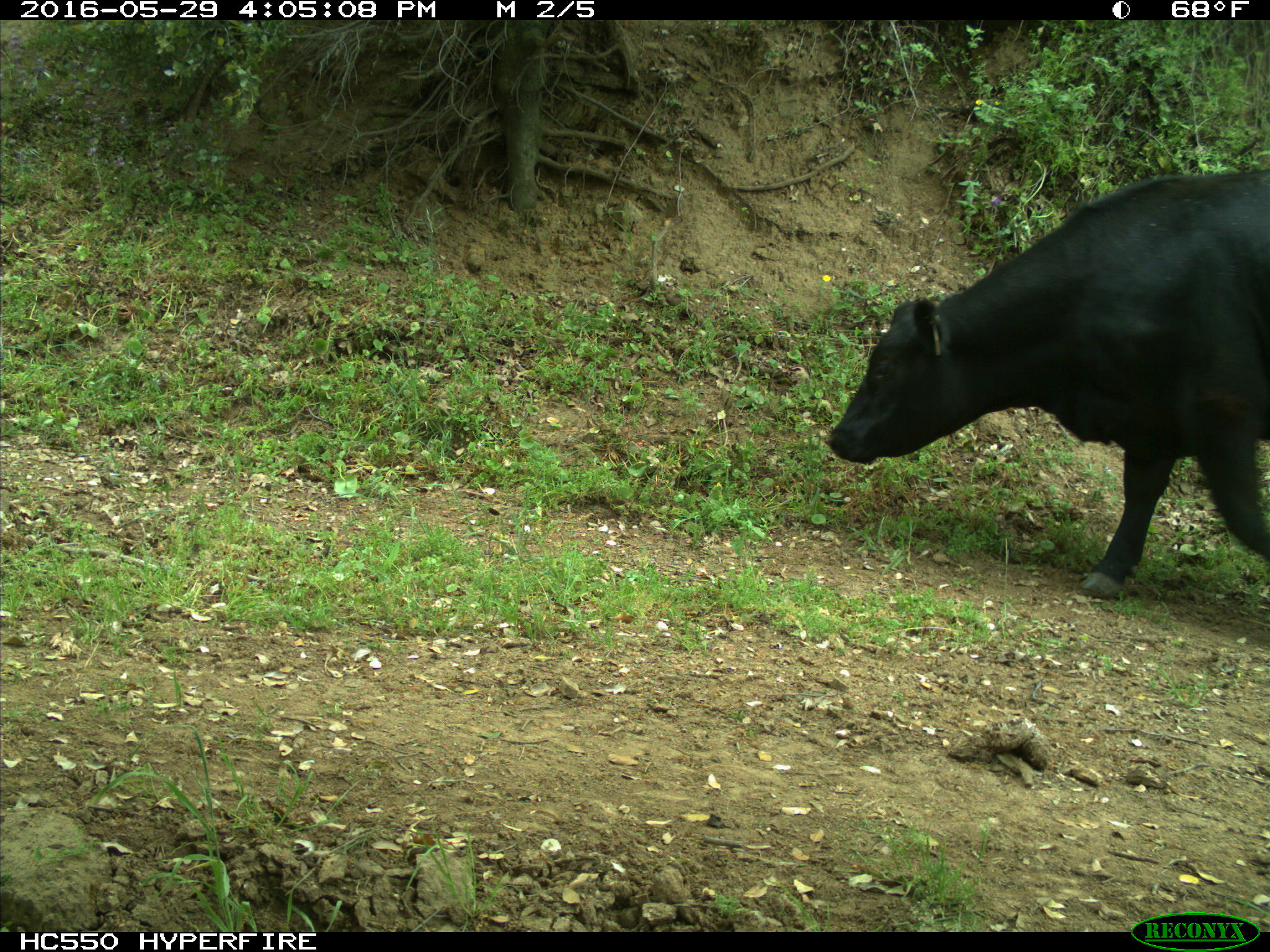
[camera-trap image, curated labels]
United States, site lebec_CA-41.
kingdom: Animalia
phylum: Chordata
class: Mammalia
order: Artiodactyla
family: Bovidae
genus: Bos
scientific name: Bos taurus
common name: domestic cow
Bos taurus (domestic cow).